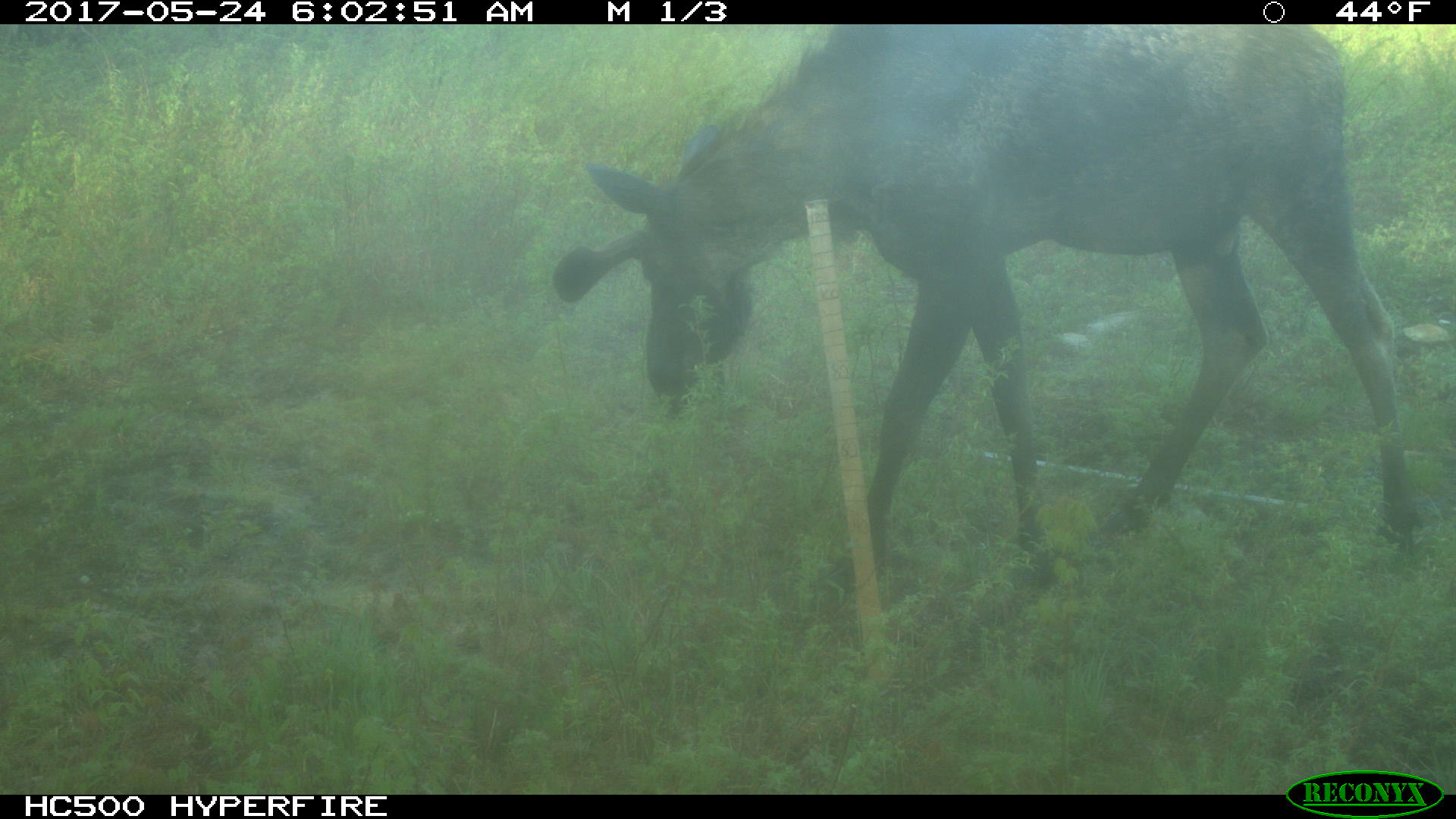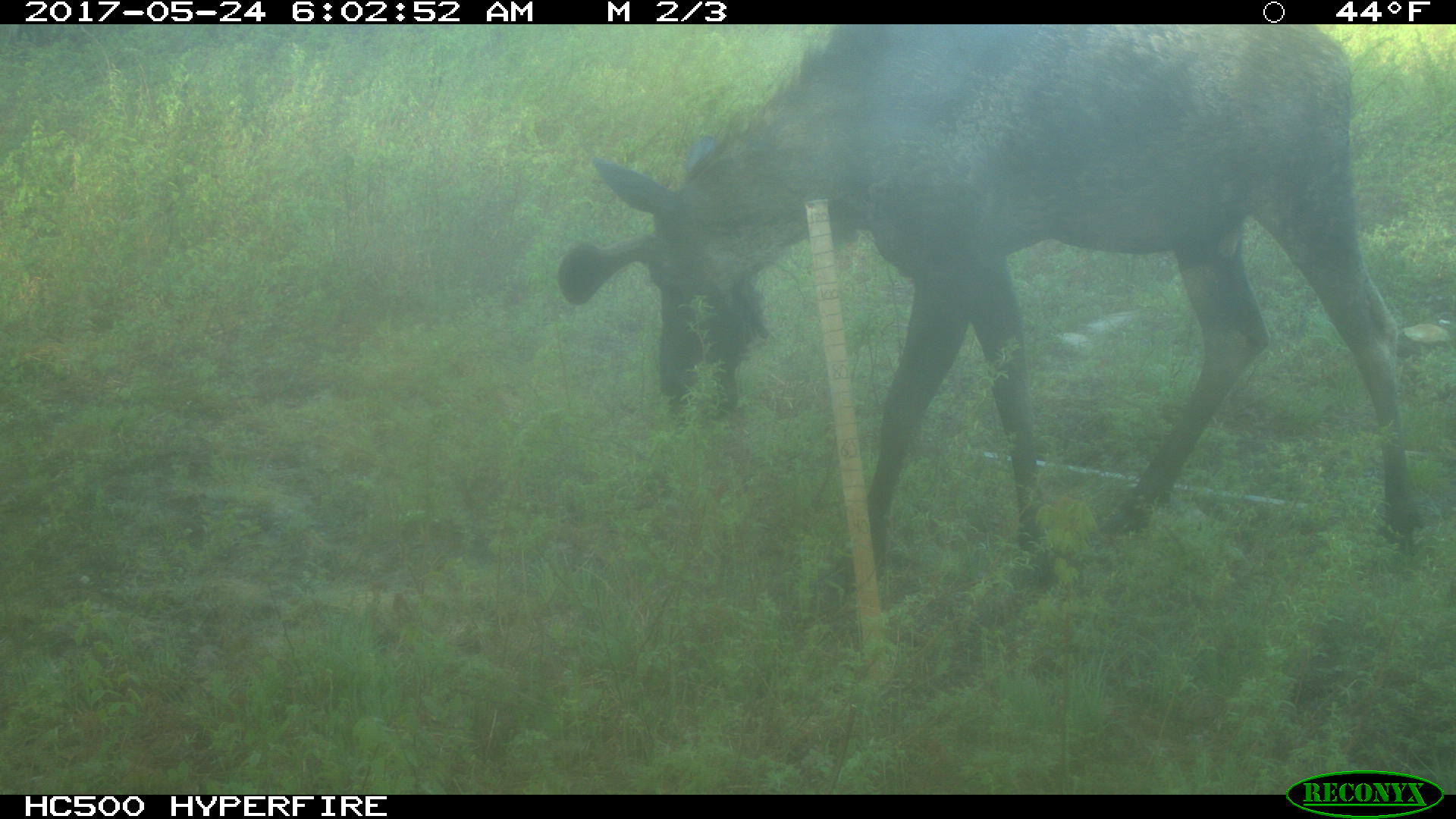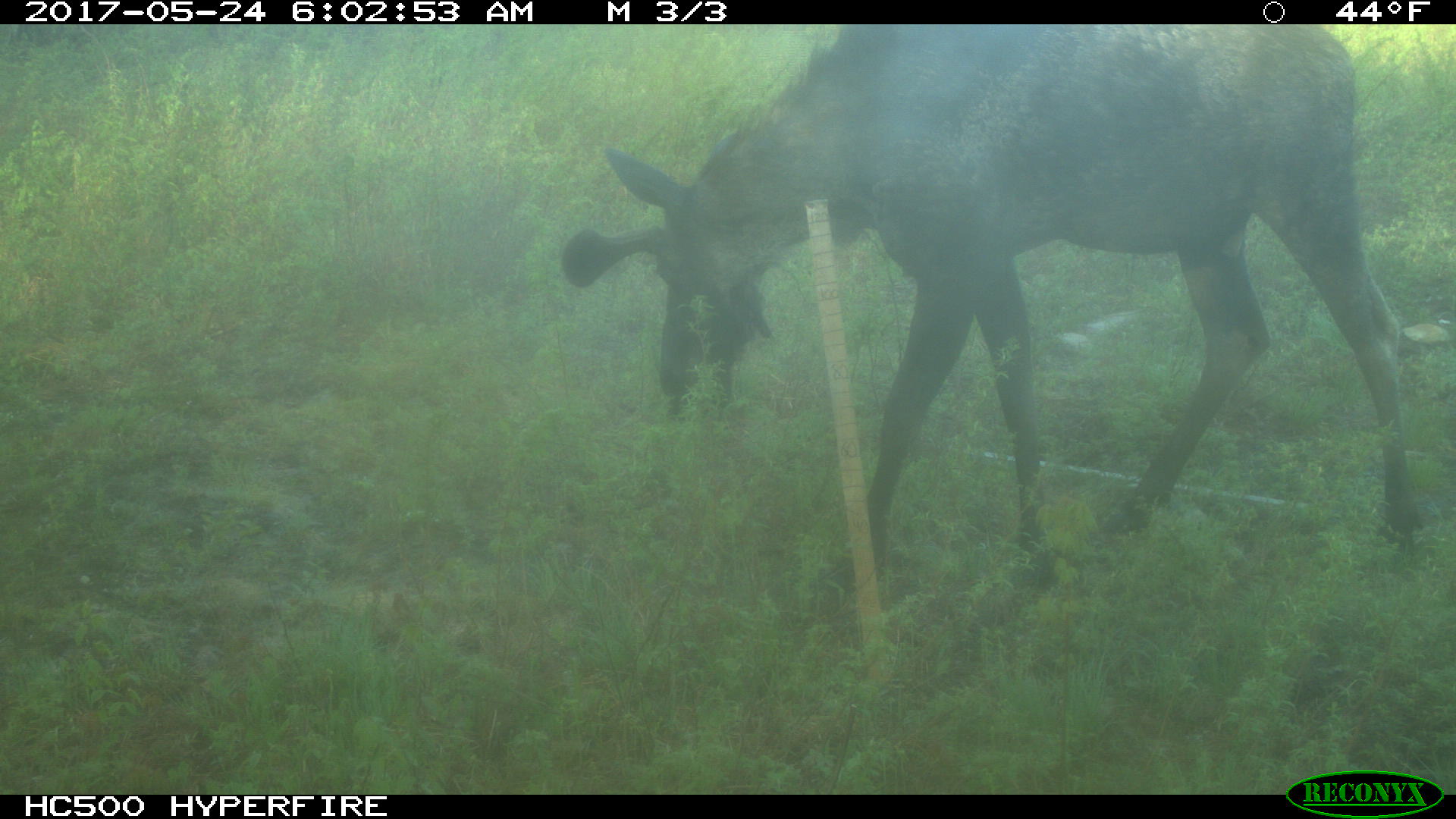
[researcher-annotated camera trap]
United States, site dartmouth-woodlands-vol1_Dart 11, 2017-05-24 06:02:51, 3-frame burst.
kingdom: Animalia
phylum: Chordata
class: Mammalia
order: Artiodactyla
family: Cervidae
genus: Alces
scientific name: Alces alces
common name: moose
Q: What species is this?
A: Moose (Alces alces).